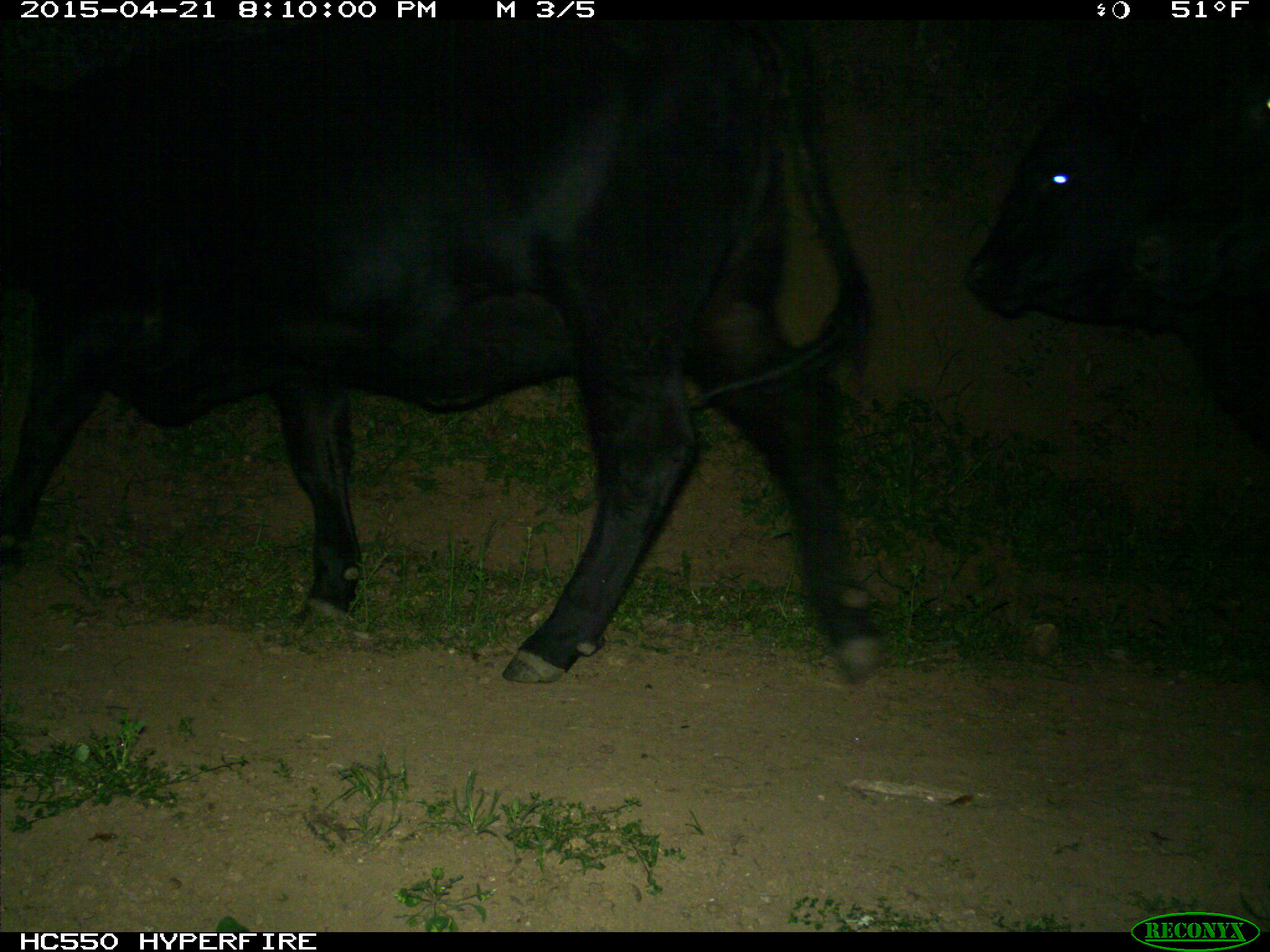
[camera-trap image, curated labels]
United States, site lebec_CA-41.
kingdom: Animalia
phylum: Chordata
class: Mammalia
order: Artiodactyla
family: Bovidae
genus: Bos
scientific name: Bos taurus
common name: domestic cow